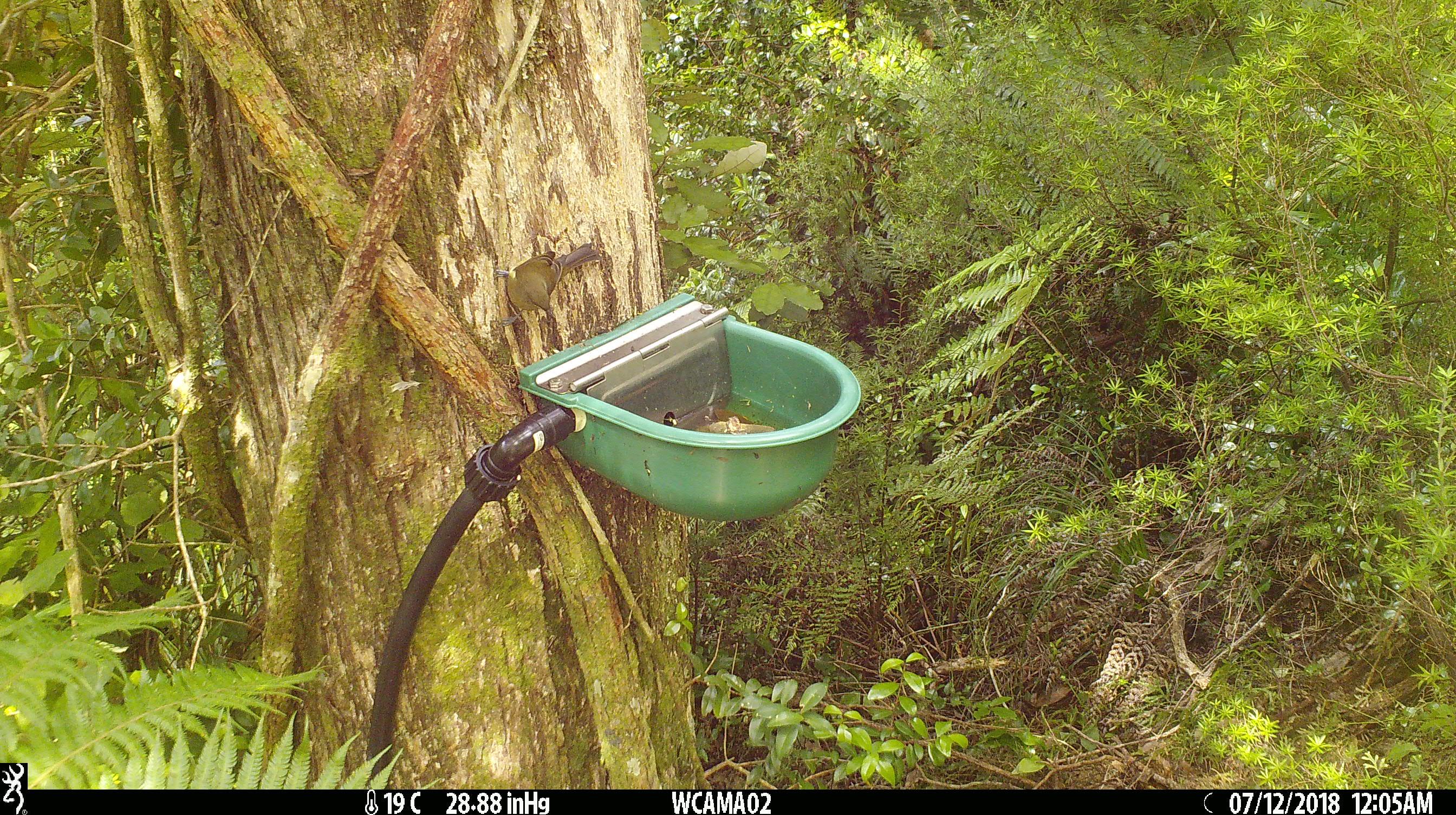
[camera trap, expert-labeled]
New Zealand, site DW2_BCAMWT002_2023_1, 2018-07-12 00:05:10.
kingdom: Animalia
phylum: Chordata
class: Aves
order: Passeriformes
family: Meliphagidae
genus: Anthornis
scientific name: Anthornis melanura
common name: new zealand bellbird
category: bellbird